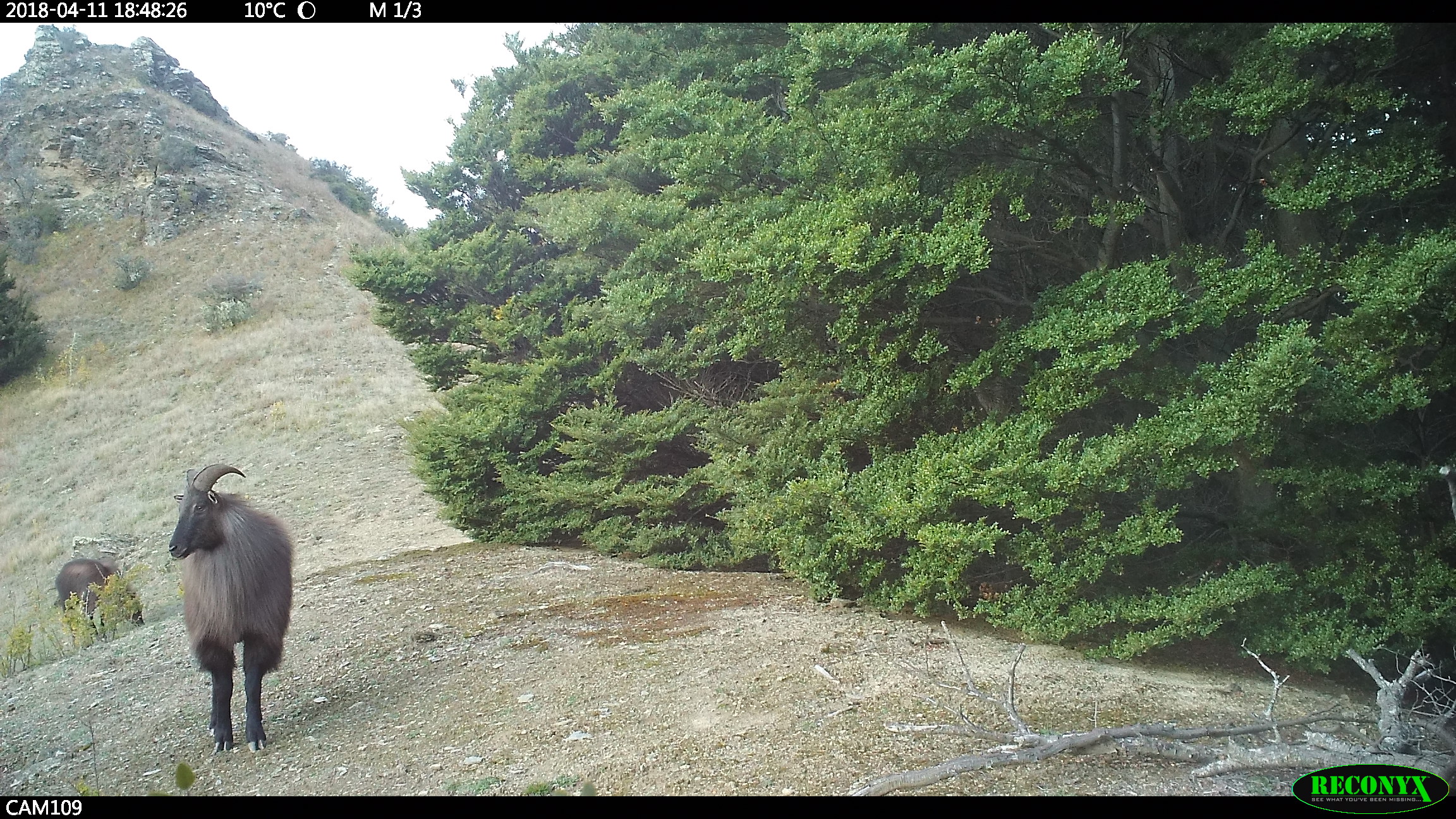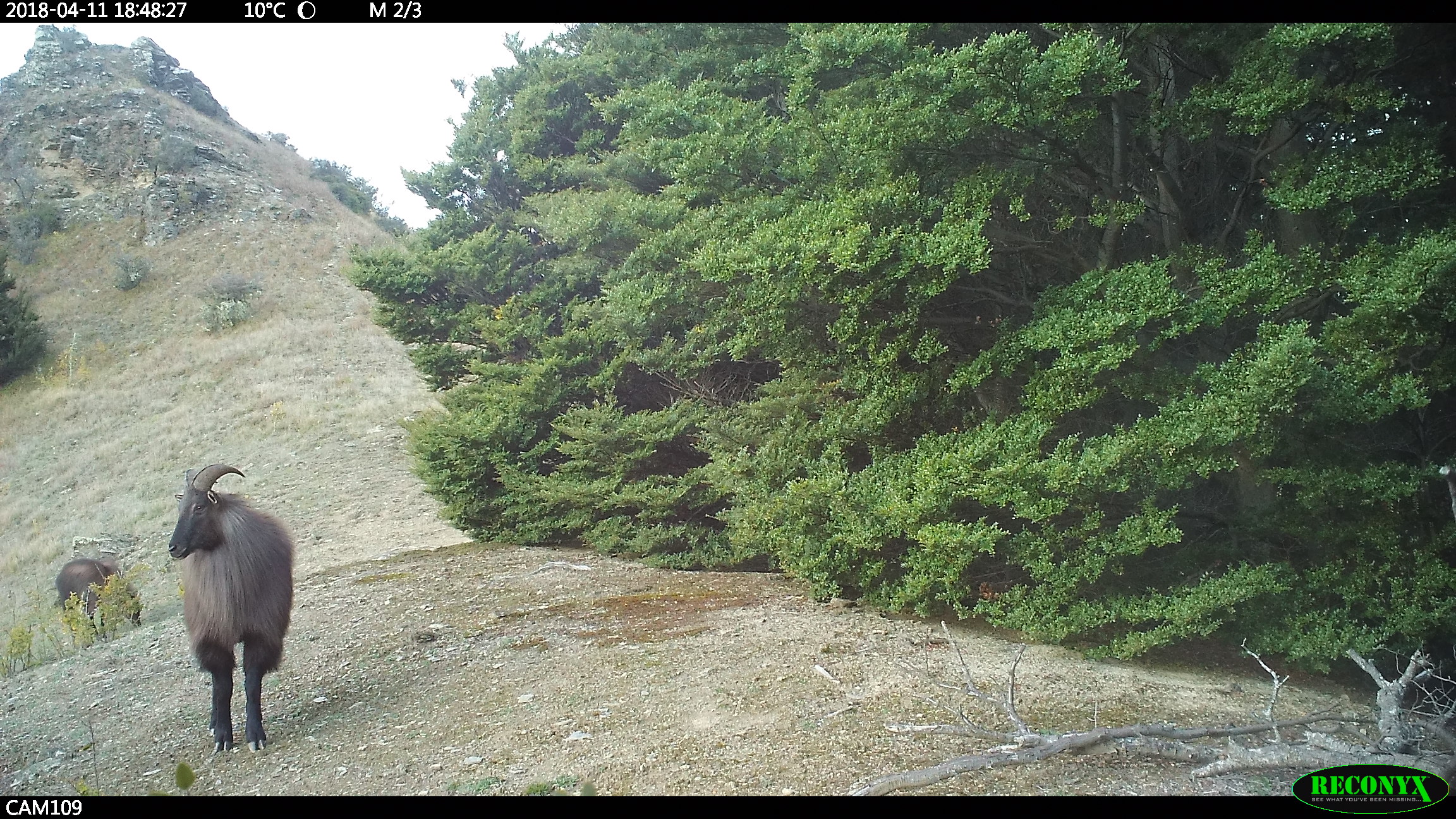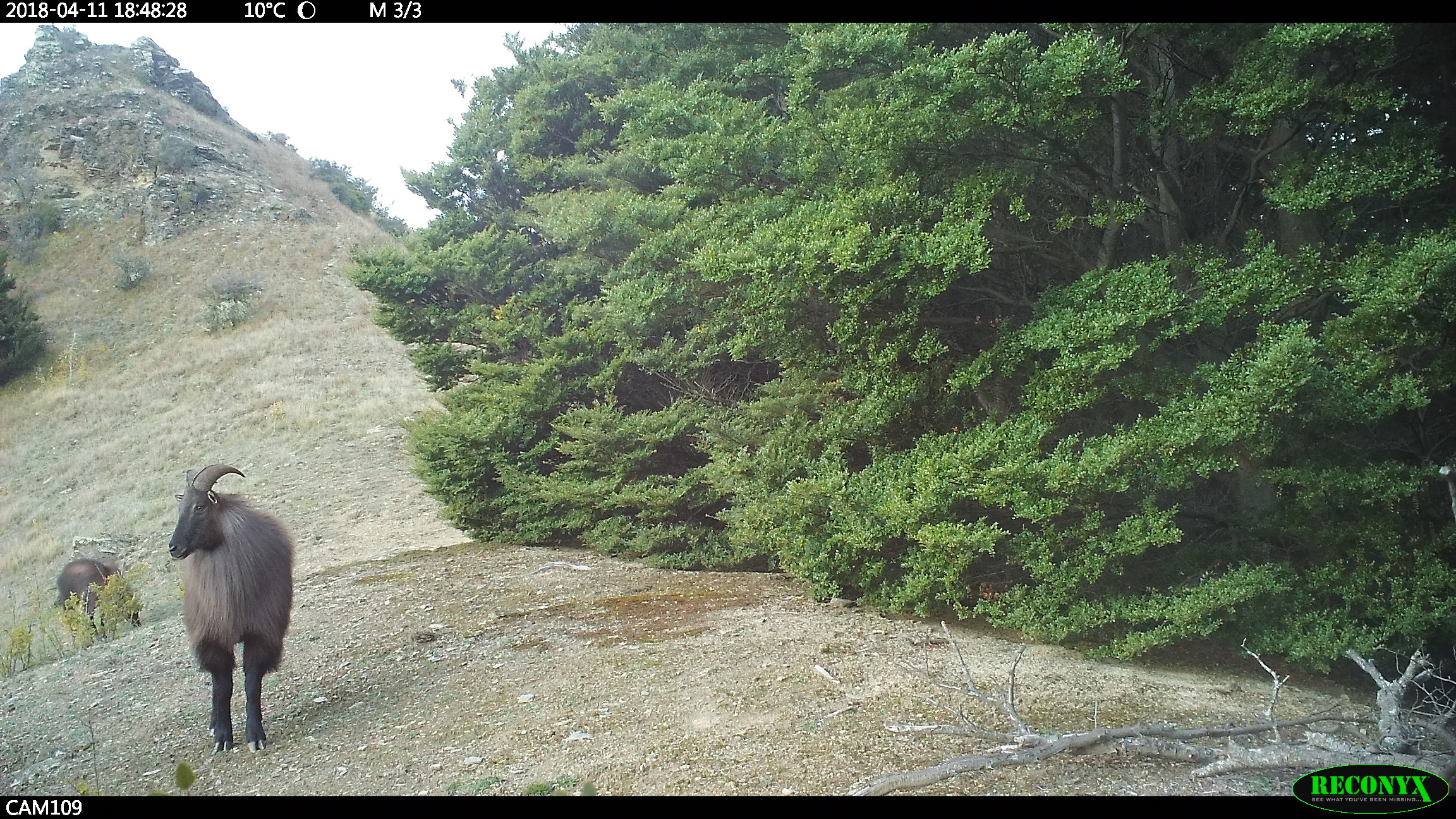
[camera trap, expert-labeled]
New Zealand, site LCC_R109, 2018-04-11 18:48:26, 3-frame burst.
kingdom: Animalia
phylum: Chordata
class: Mammalia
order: Artiodactyla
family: Bovidae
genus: Nilgiritragus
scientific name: Nilgiritragus hylocrius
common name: tahr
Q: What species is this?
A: Tahr (Nilgiritragus hylocrius).